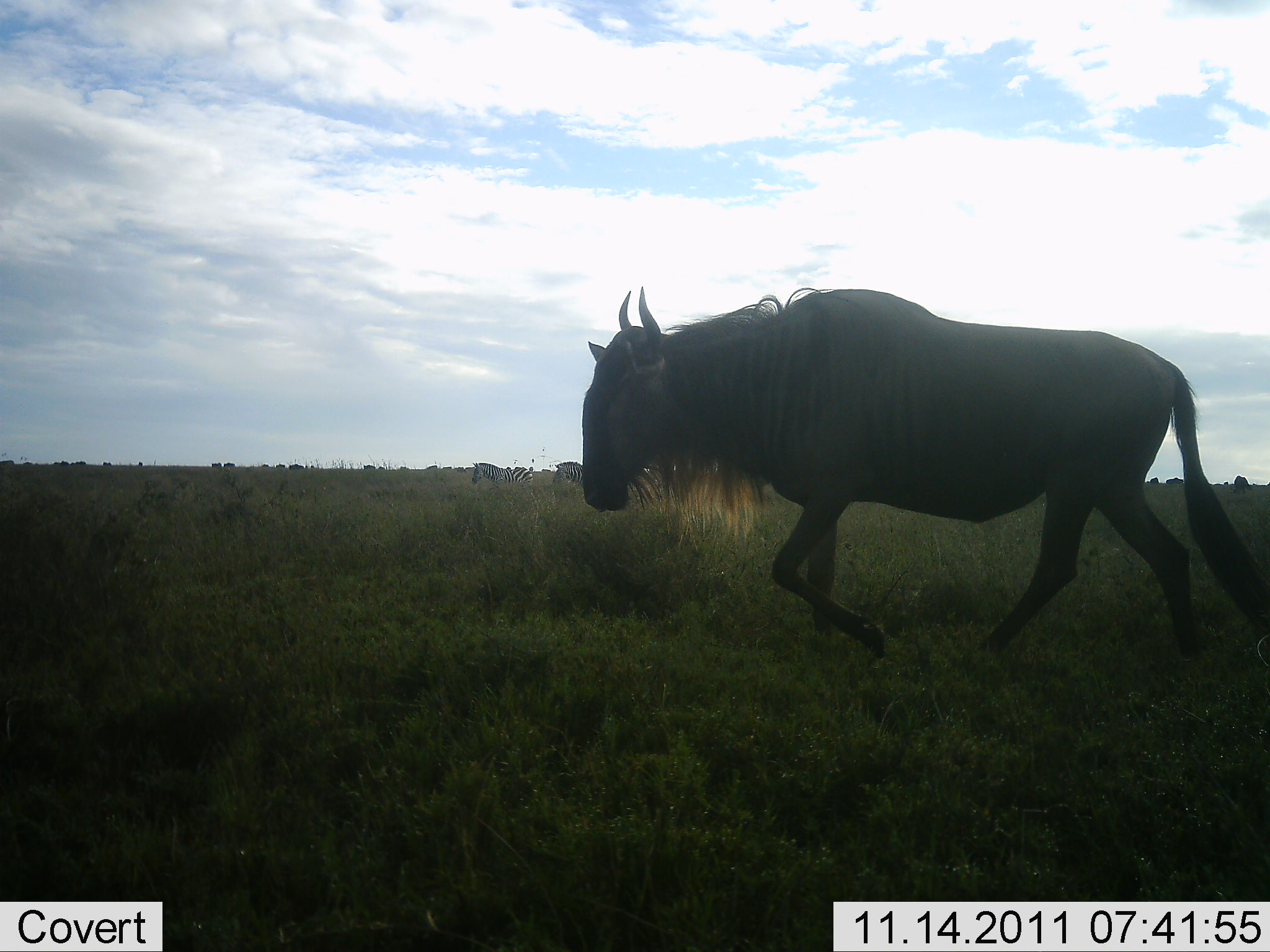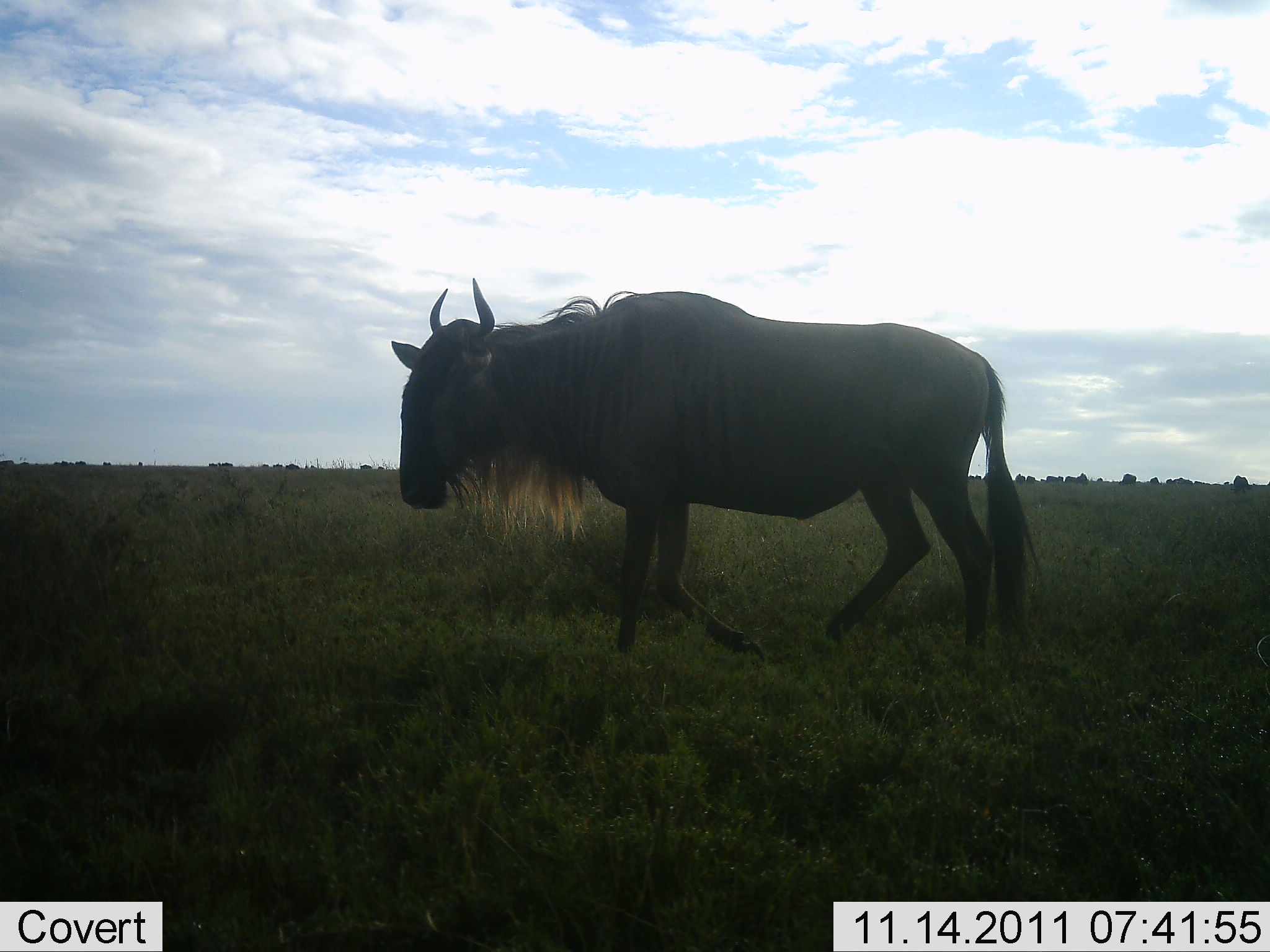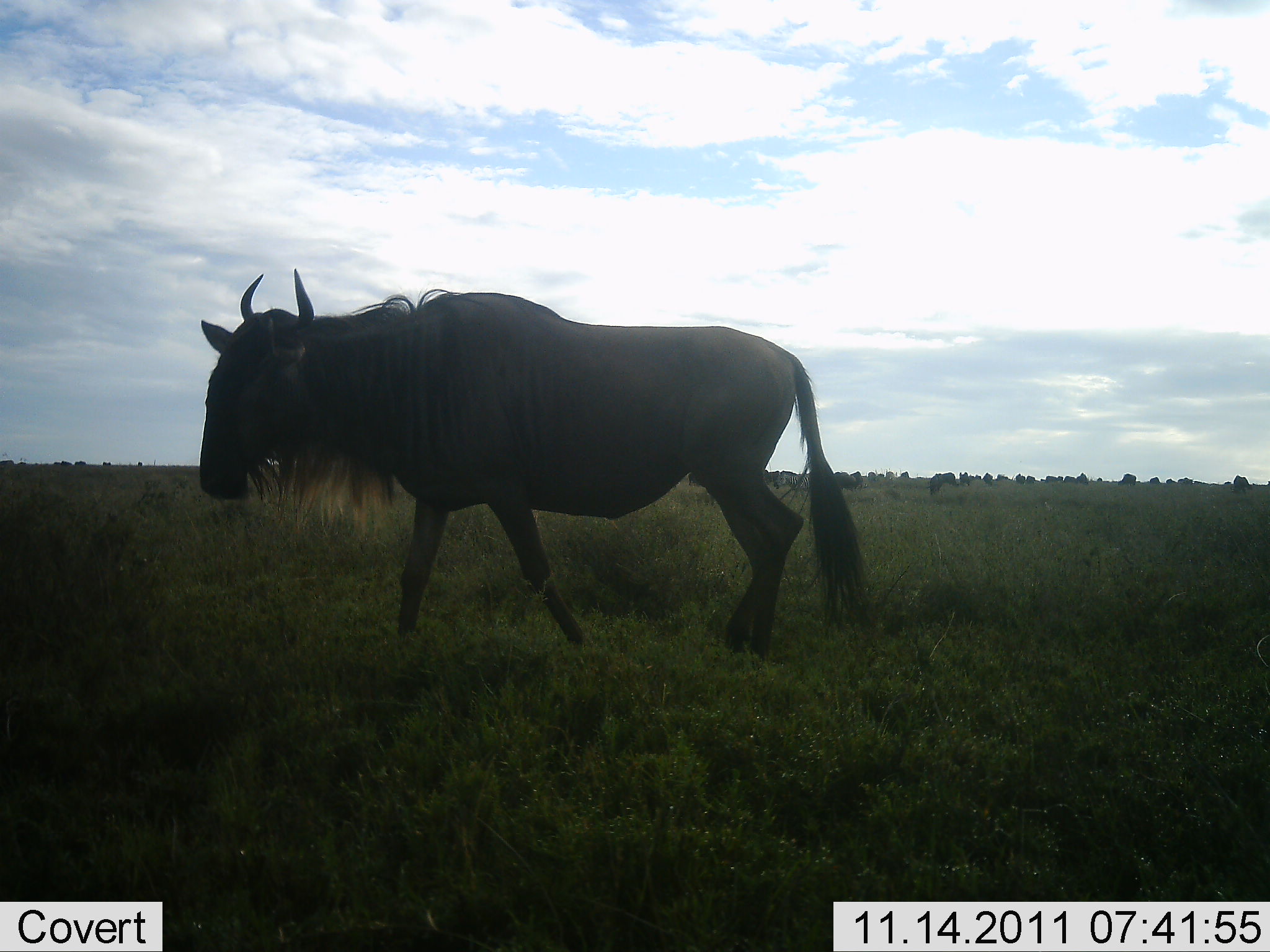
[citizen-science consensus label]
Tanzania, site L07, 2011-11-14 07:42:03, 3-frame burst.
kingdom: Animalia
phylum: Chordata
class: Mammalia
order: Artiodactyla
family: Bovidae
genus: Connochaetes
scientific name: Connochaetes taurinus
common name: blue wildebeest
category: wildebeest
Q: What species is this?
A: Wildebeest (blue wildebeest) (Connochaetes taurinus).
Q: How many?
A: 1.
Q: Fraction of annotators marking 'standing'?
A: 6%.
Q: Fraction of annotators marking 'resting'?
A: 0%.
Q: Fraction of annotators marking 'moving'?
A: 100%.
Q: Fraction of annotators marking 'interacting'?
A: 0%.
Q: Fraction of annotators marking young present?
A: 0%.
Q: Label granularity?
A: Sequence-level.